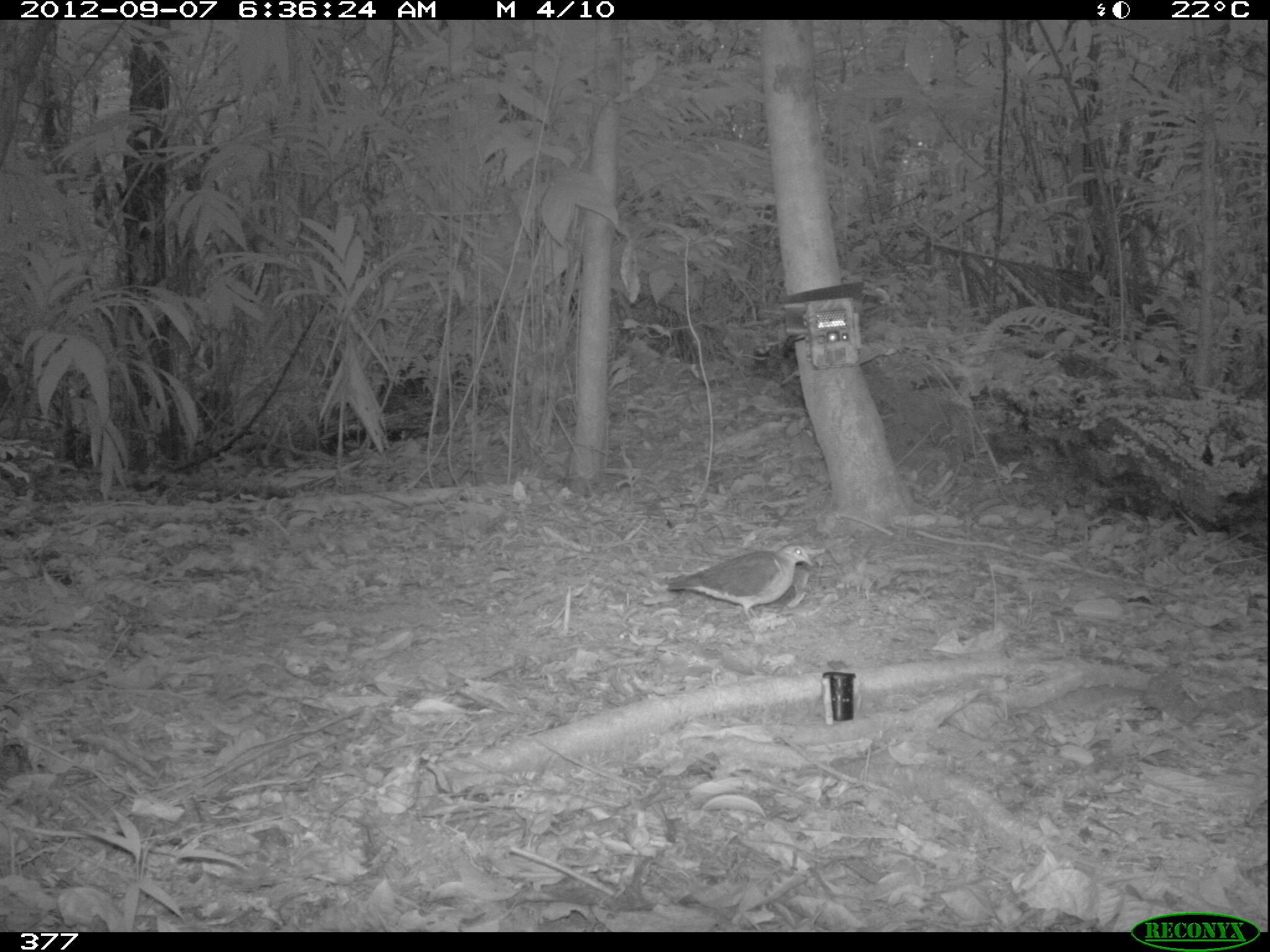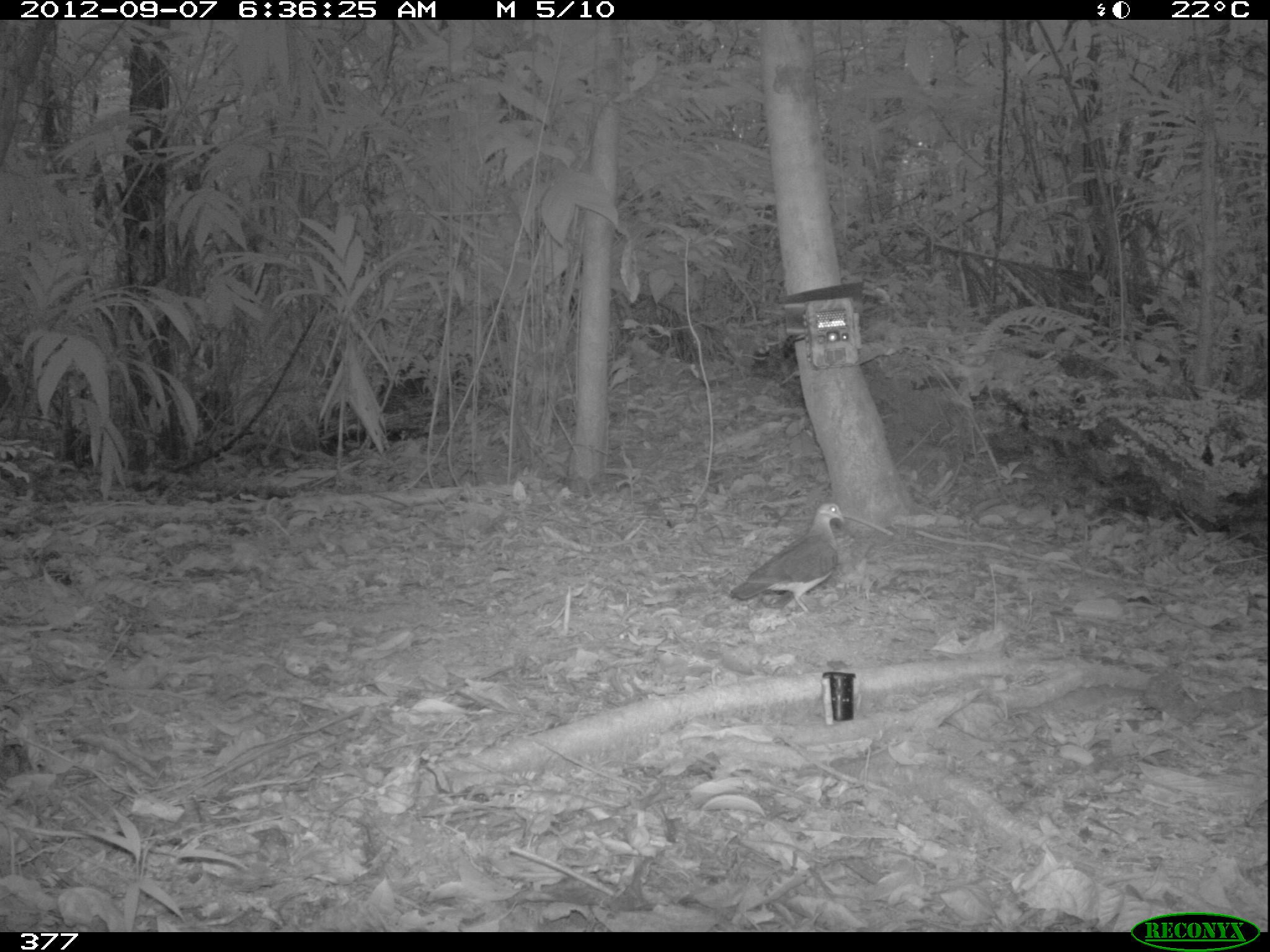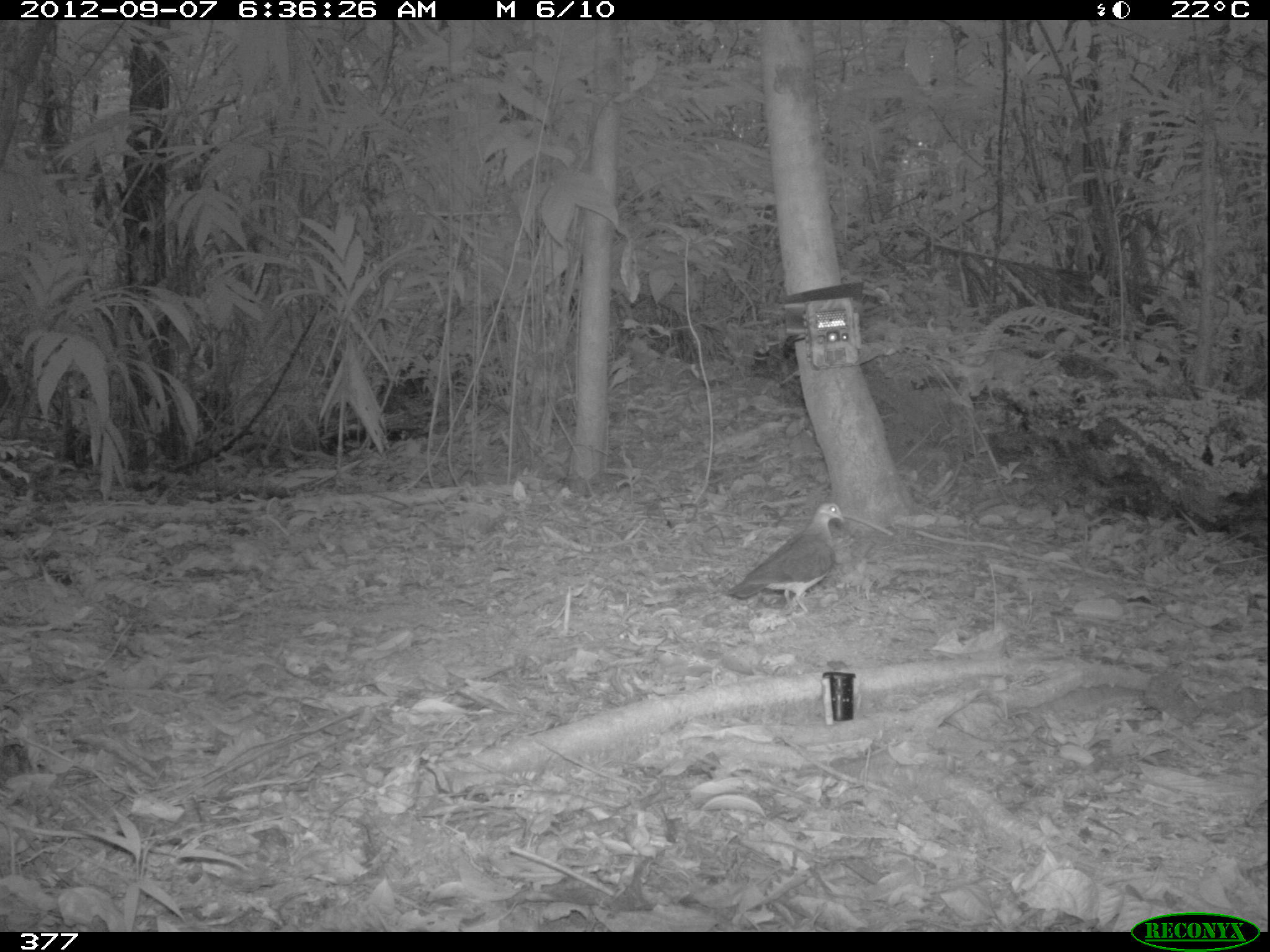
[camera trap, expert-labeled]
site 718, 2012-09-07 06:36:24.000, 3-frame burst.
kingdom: Animalia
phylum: Chordata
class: Aves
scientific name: Aves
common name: bird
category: unknown bird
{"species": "unknown bird (bird) (Aves)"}